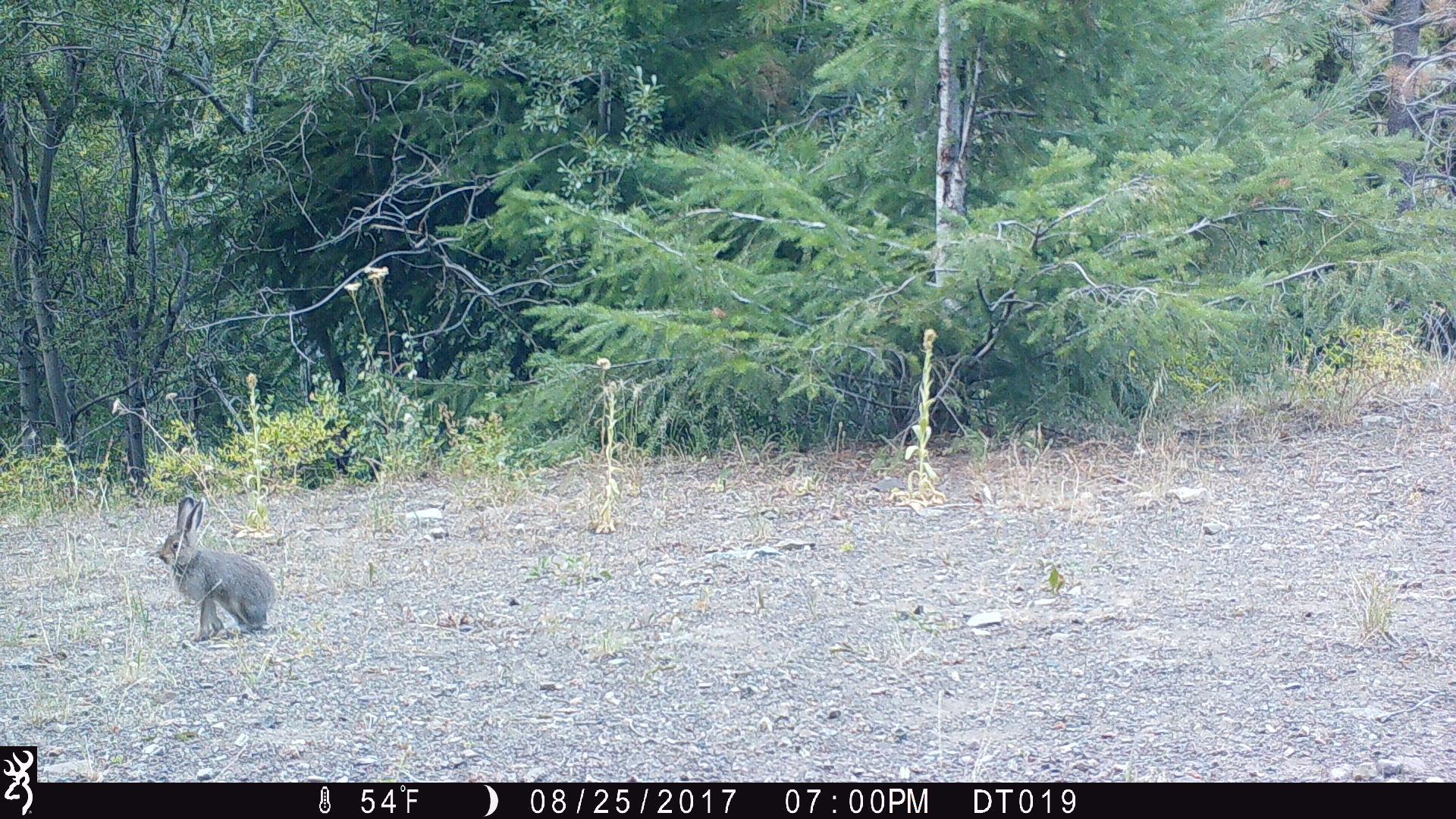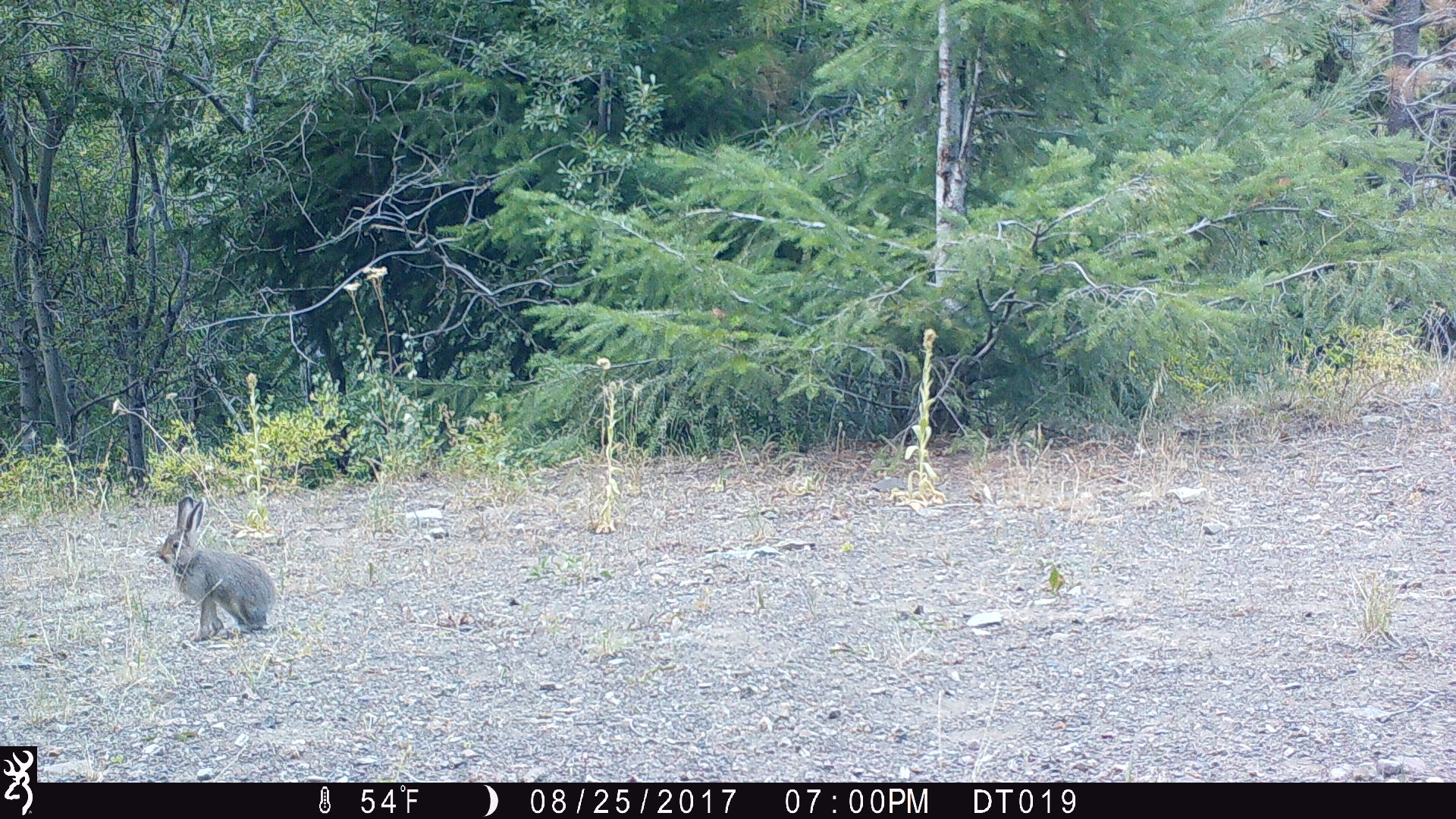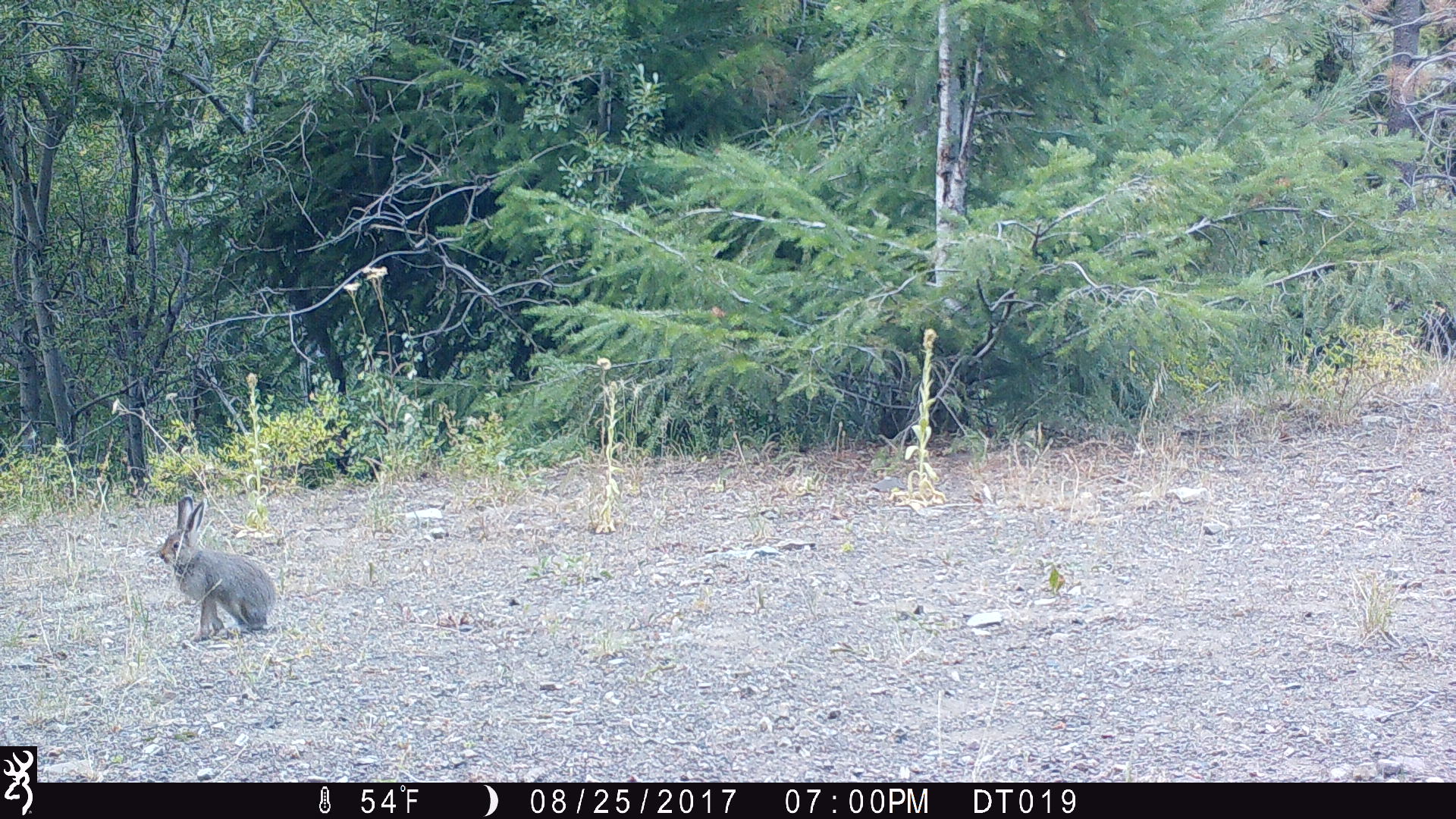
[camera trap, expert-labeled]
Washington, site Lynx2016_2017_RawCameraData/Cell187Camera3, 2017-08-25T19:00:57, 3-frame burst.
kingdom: Animalia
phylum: Chordata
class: Mammalia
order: Lagomorpha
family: Leporidae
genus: Lepus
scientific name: Lepus americanus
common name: snowshoe hare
Lepus americanus (snowshoe hare). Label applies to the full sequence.